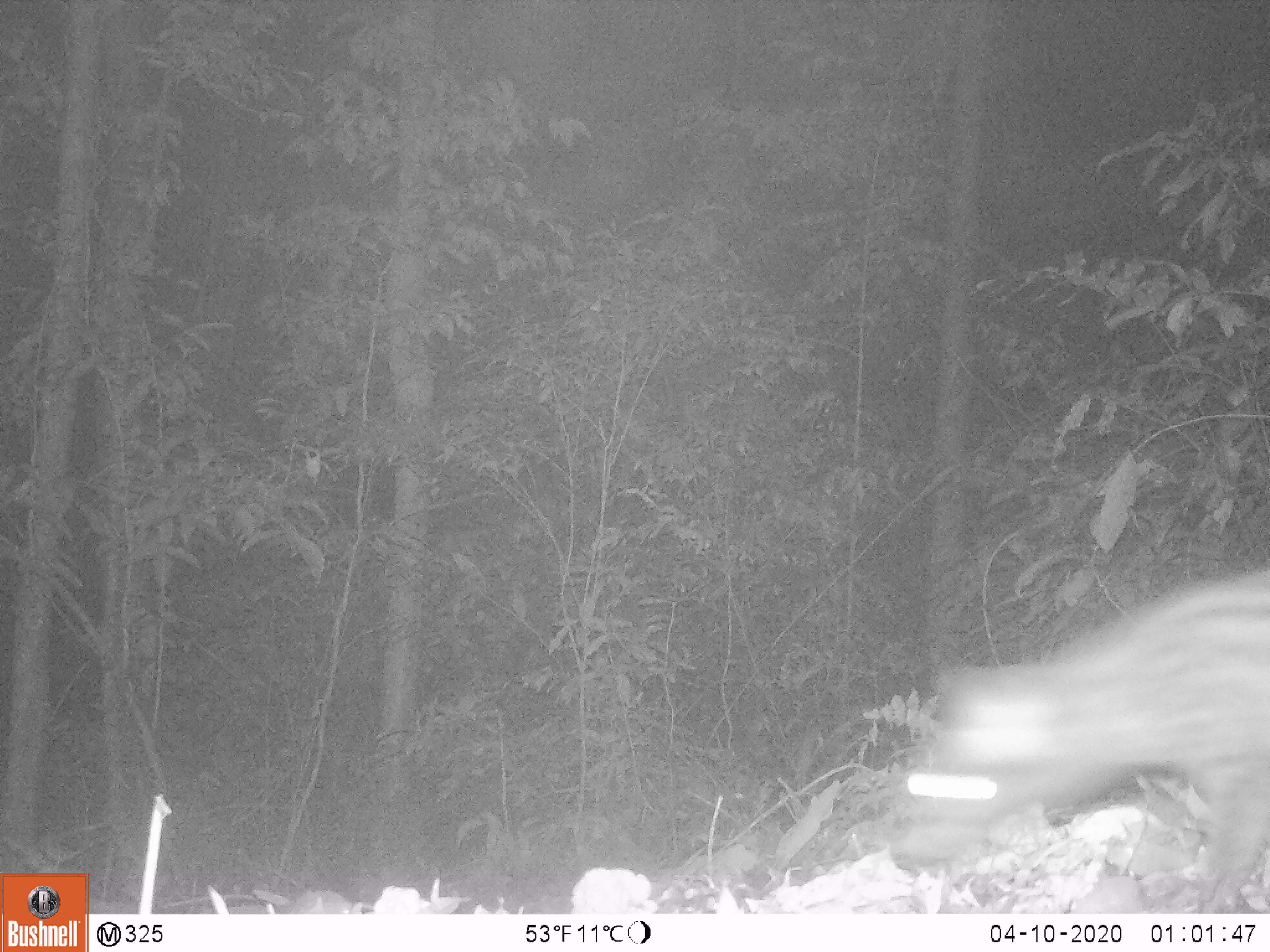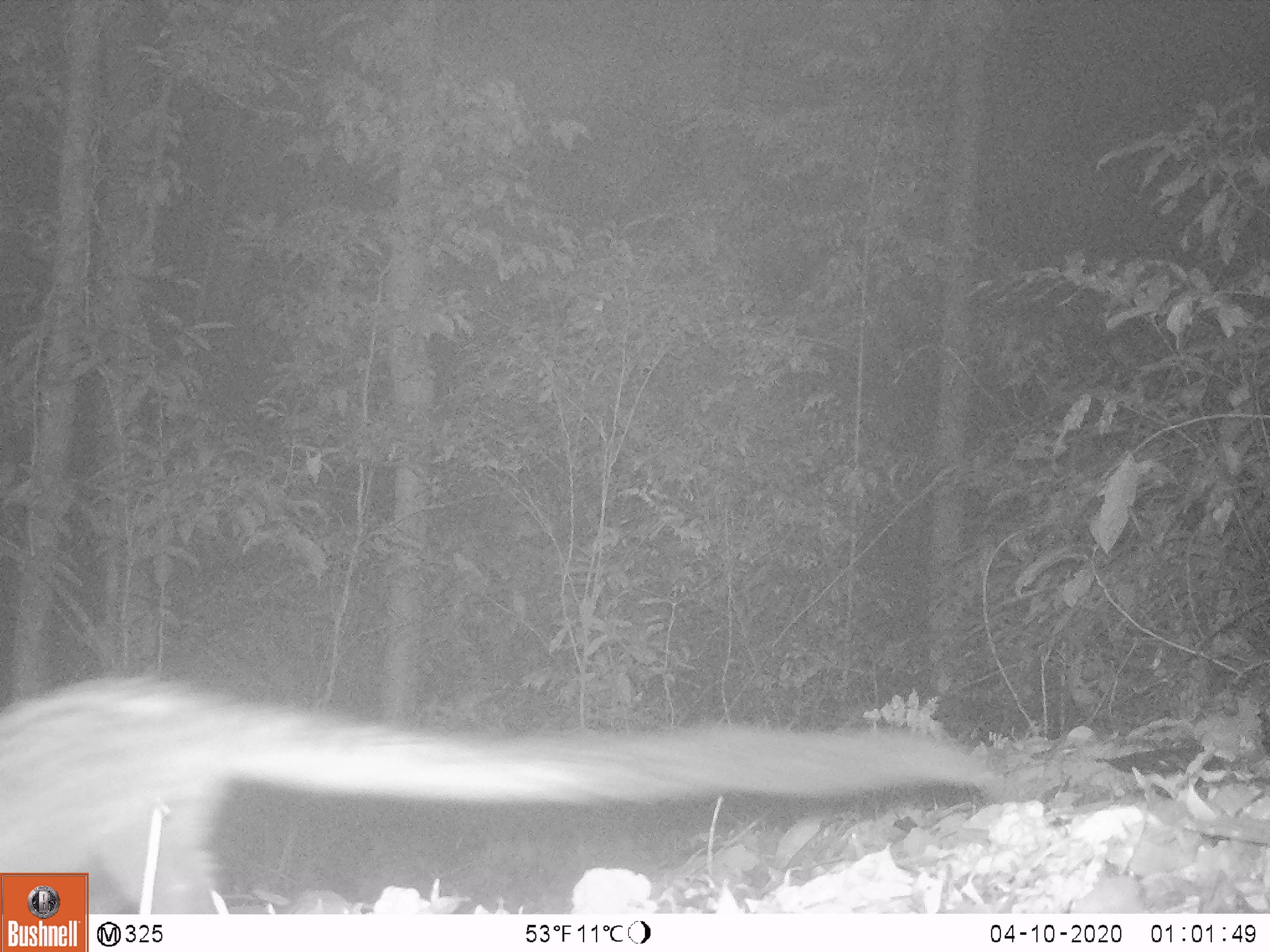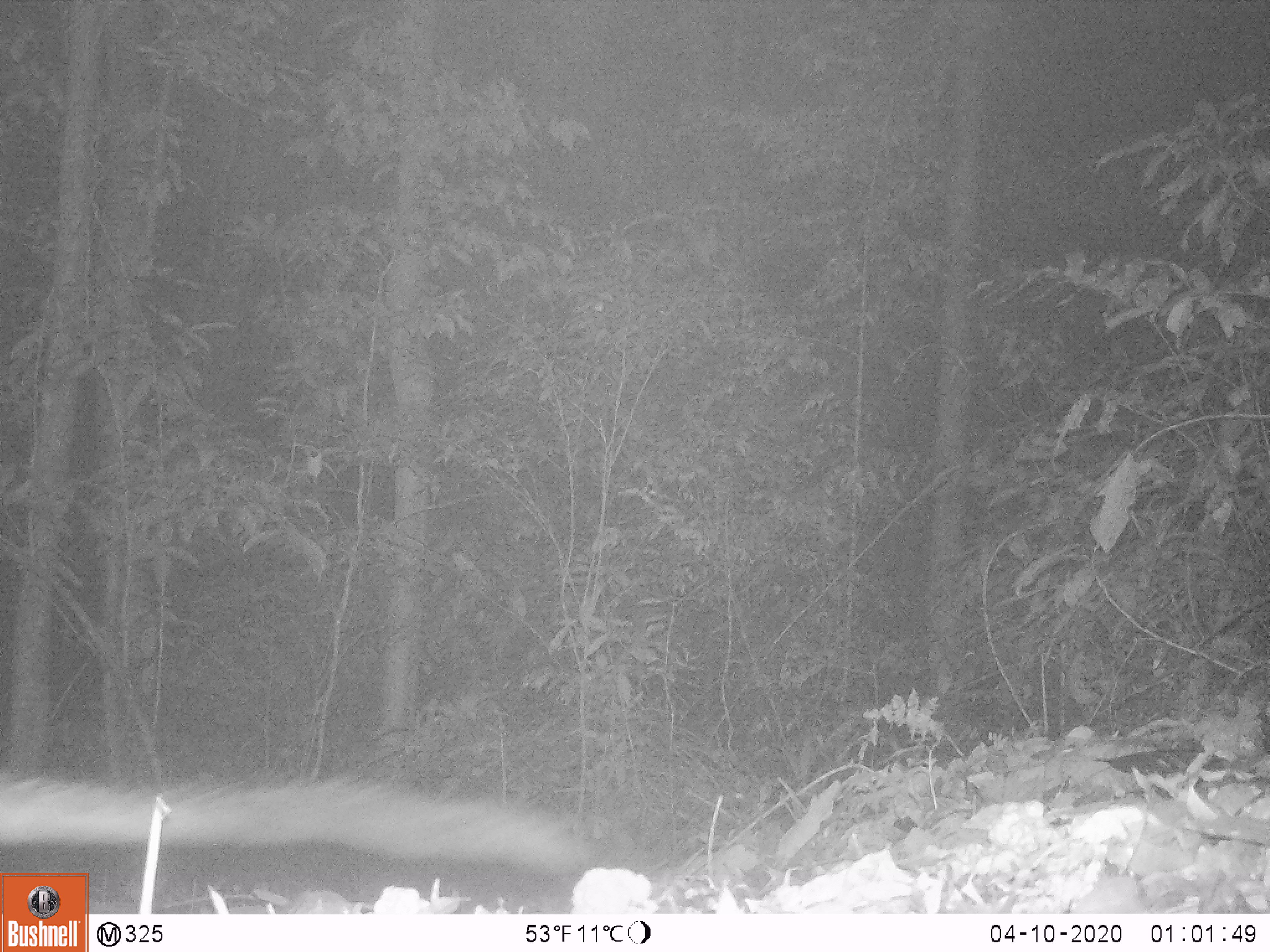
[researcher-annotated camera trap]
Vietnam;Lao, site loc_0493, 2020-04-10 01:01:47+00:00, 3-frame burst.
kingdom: Animalia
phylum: Chordata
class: Mammalia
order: Carnivora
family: Viverridae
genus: Paradoxurus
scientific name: Paradoxurus hermaphroditus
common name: common palm civet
Common palm civet (Paradoxurus hermaphroditus). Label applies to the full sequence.